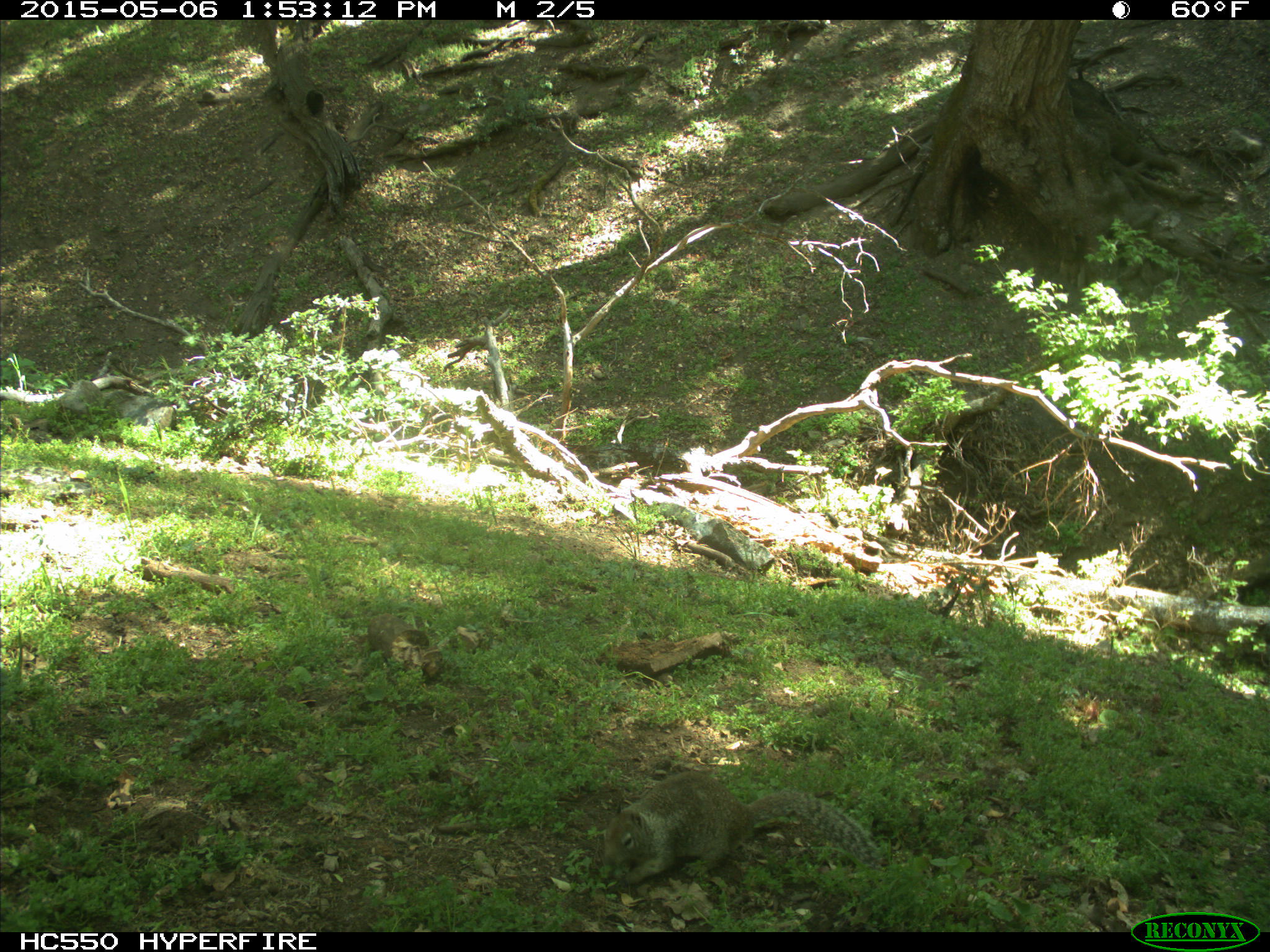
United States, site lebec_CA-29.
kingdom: Animalia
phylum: Chordata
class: Mammalia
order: Rodentia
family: Sciuridae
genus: Otospermophilus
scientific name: Otospermophilus beecheyi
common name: california ground squirrel